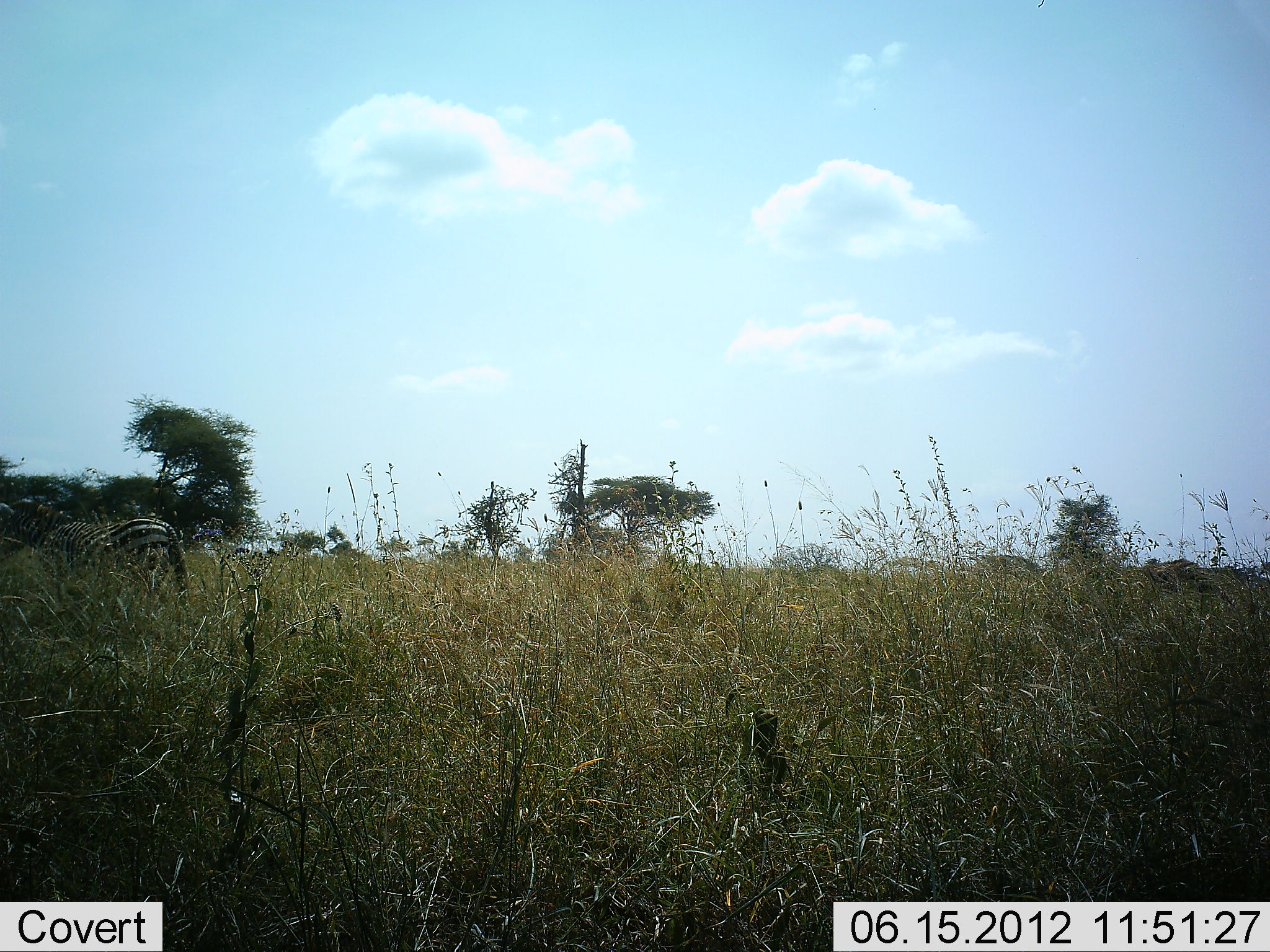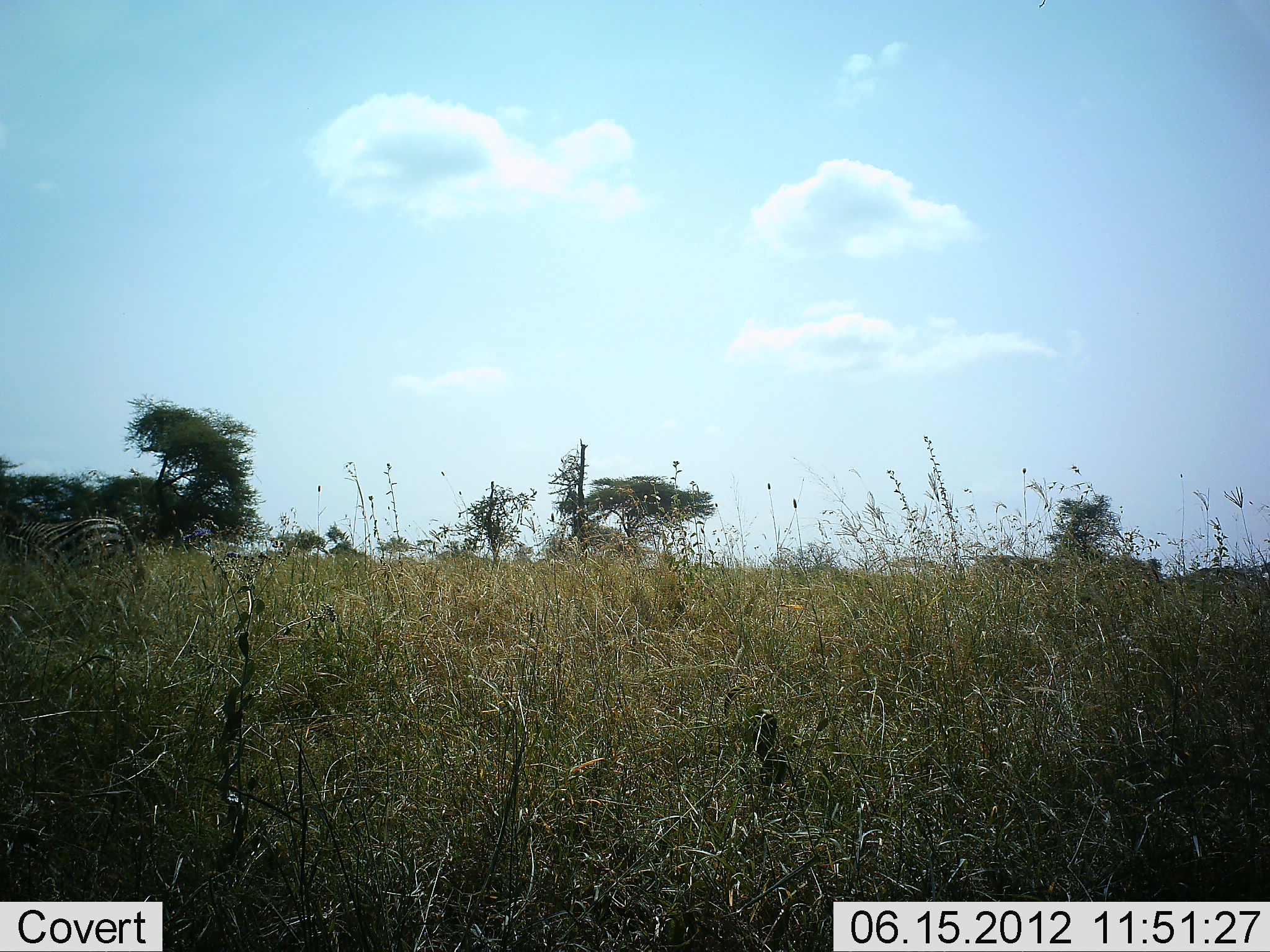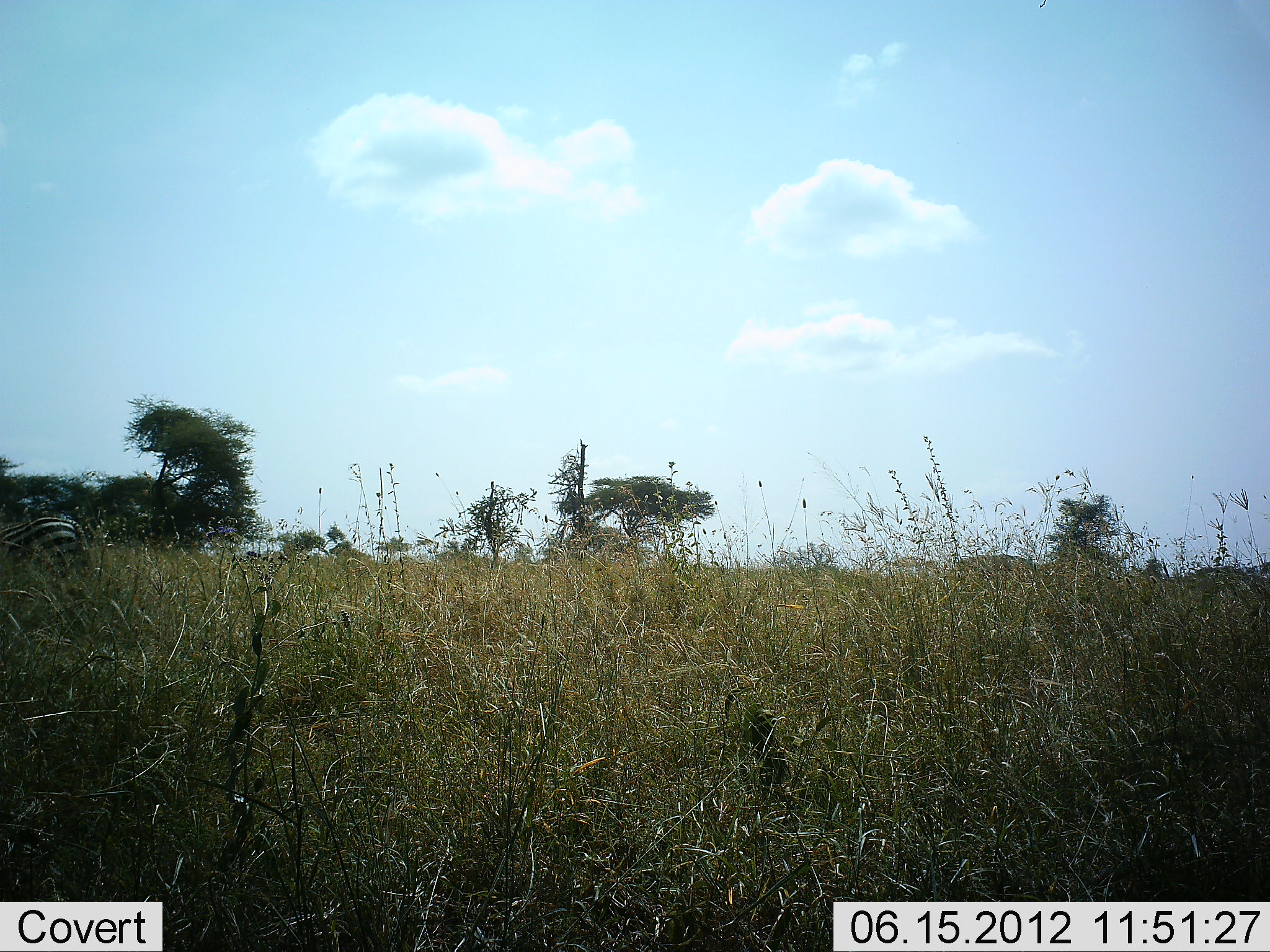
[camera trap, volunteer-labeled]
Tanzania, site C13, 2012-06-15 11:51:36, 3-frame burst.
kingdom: Animalia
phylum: Chordata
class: Mammalia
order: Perissodactyla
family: Equidae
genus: Equus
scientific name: Equus quagga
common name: plains zebra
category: zebra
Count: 1.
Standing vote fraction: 0%.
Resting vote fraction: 0%.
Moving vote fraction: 100%.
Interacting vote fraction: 0%.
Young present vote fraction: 0%.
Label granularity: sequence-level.